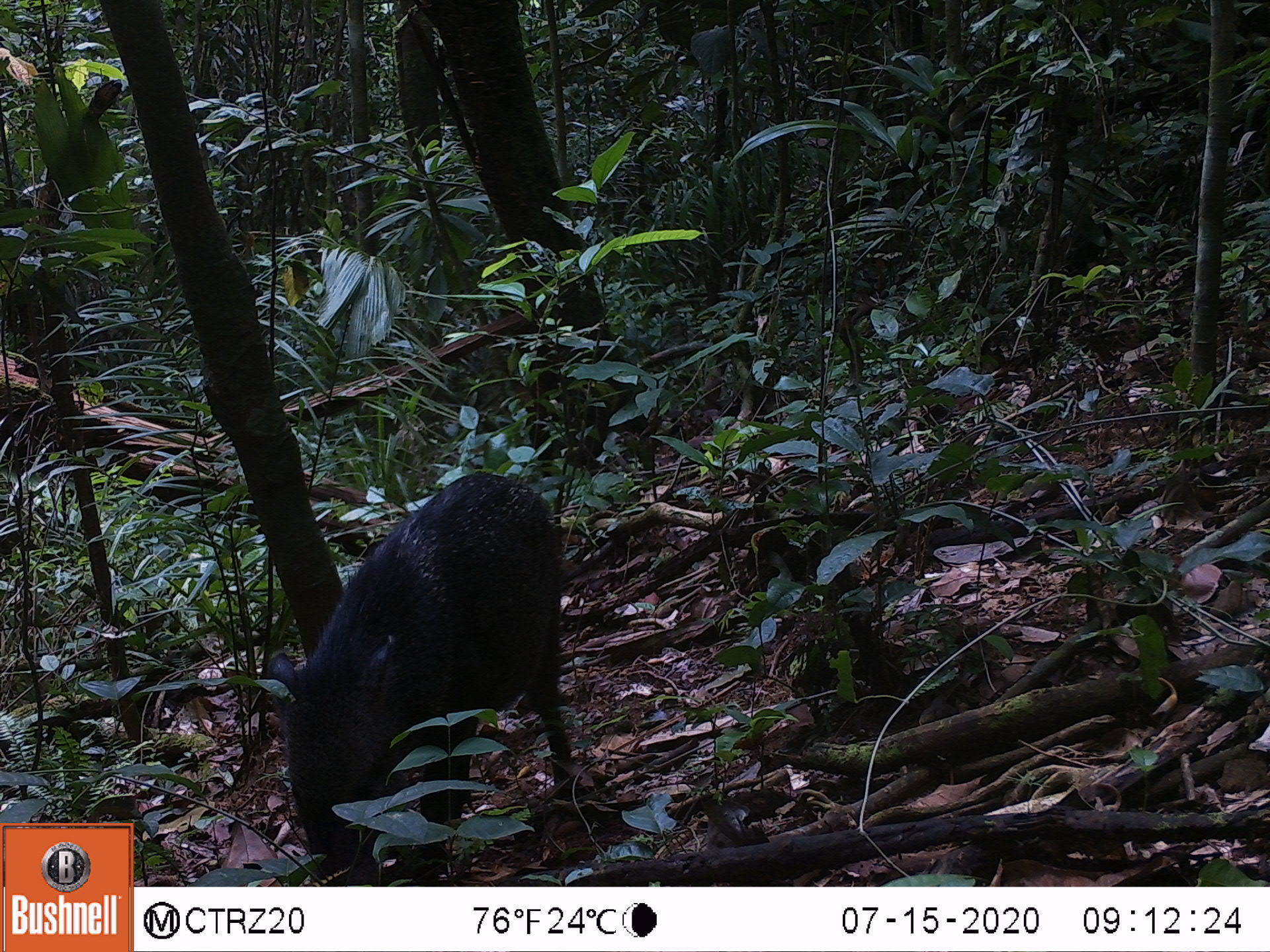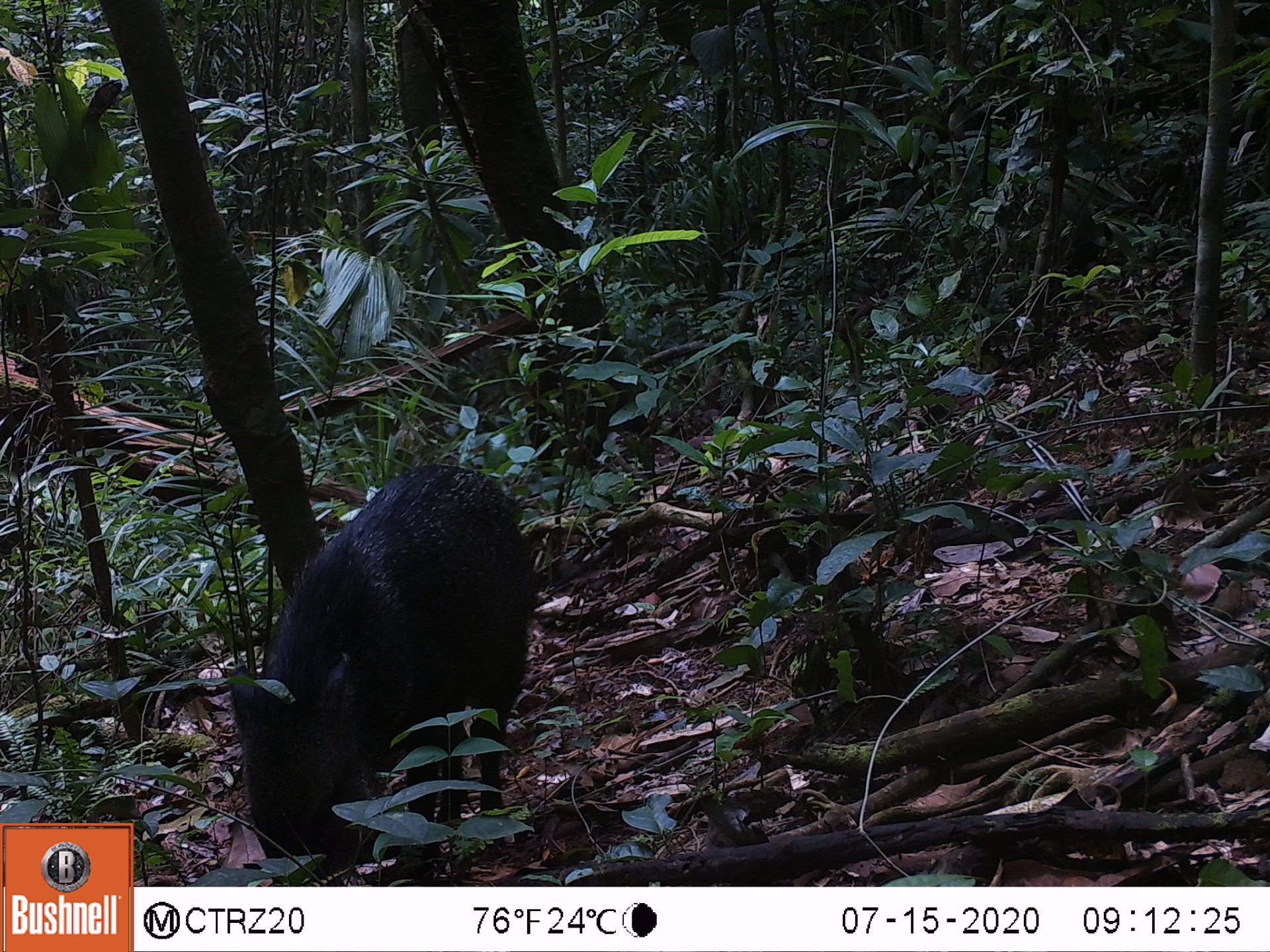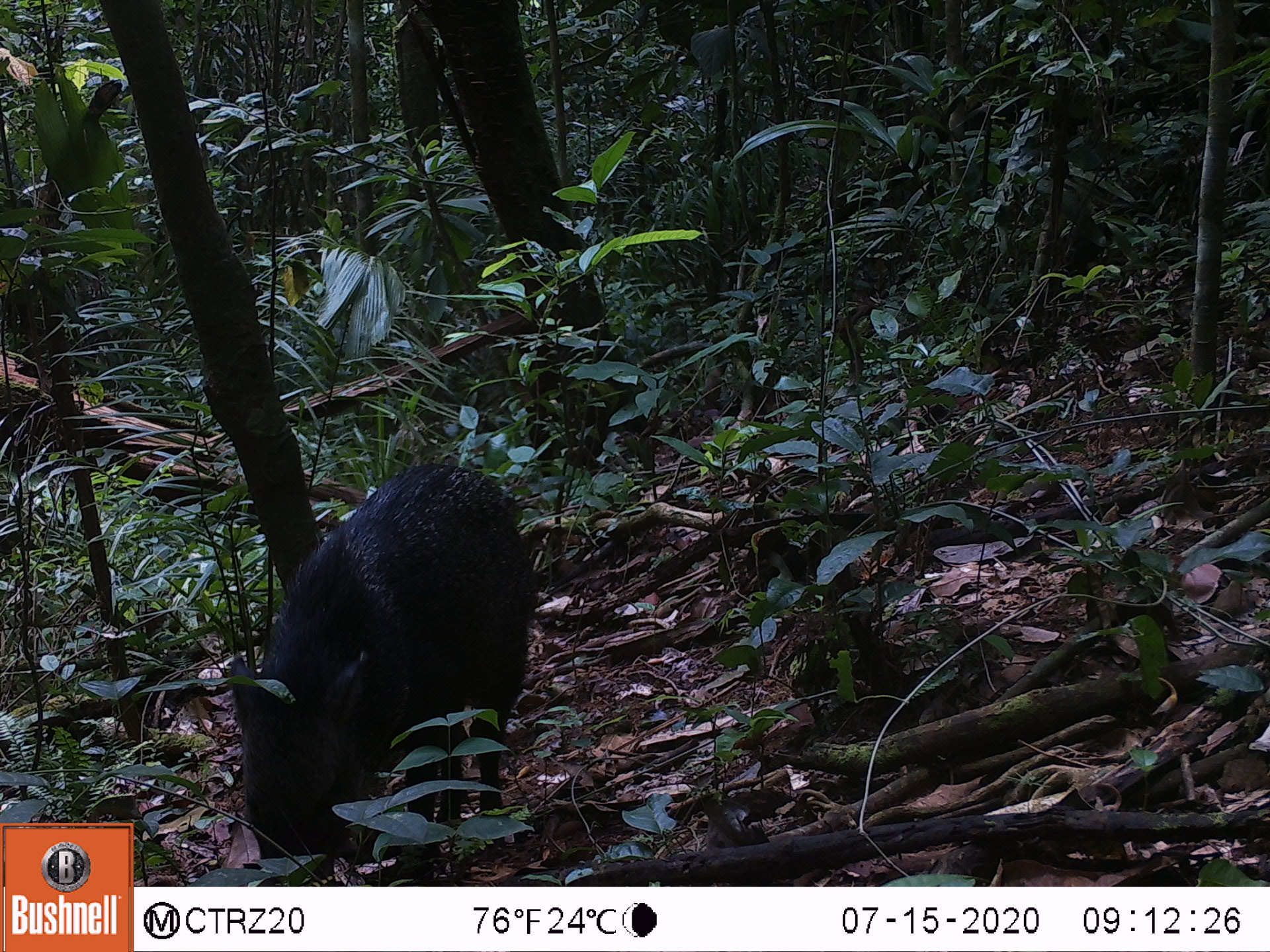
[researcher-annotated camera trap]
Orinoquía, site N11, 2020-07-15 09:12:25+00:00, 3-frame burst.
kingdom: Animalia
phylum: Chordata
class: Mammalia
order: Artiodactyla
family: Tayassuidae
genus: Pecari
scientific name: Pecari tajacu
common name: collared peccary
Collared peccary (Pecari tajacu).